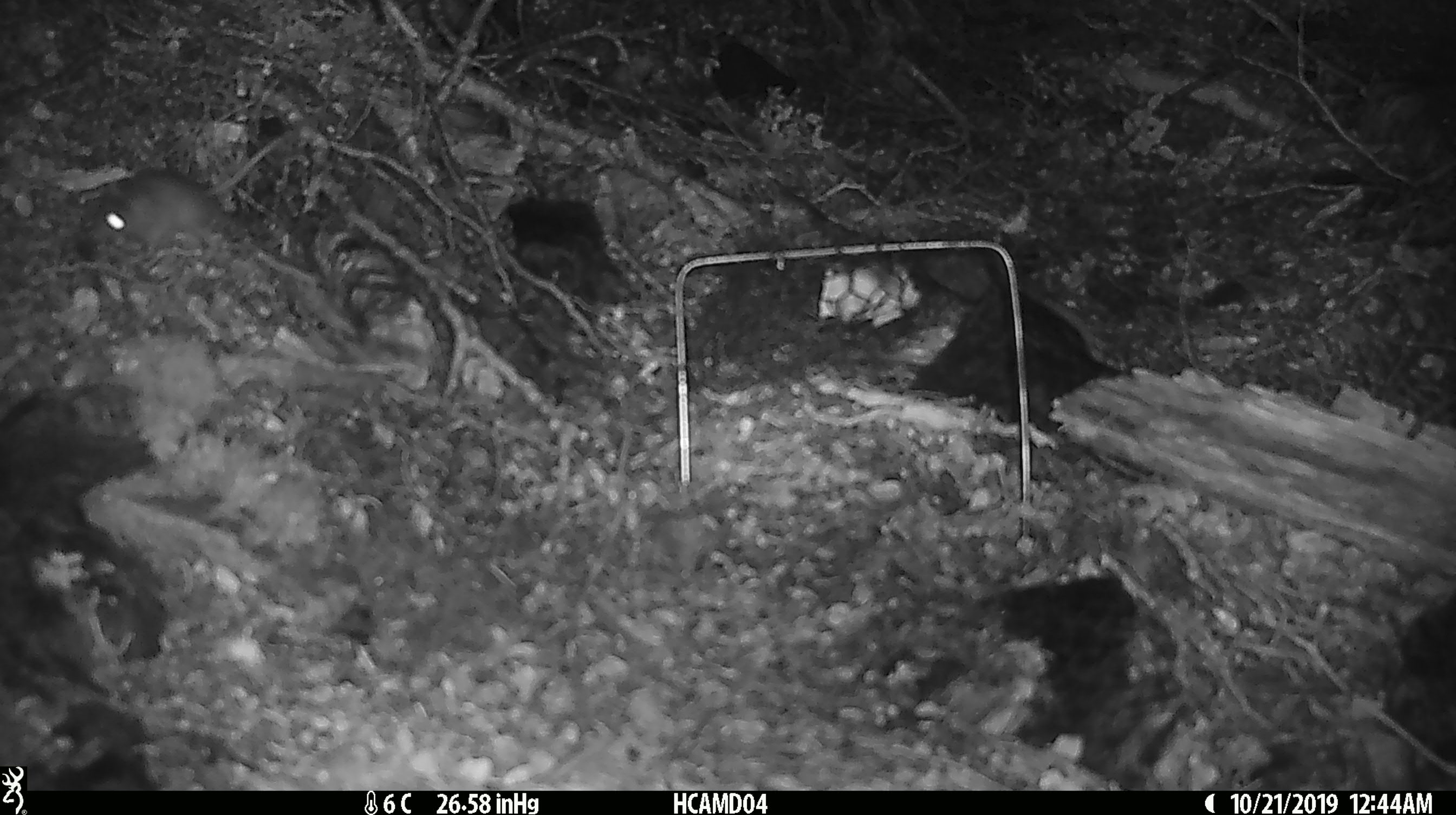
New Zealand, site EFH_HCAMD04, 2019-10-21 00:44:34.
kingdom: Animalia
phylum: Chordata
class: Mammalia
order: Rodentia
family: Muridae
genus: Mus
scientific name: Mus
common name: mouse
Mouse (Mus).